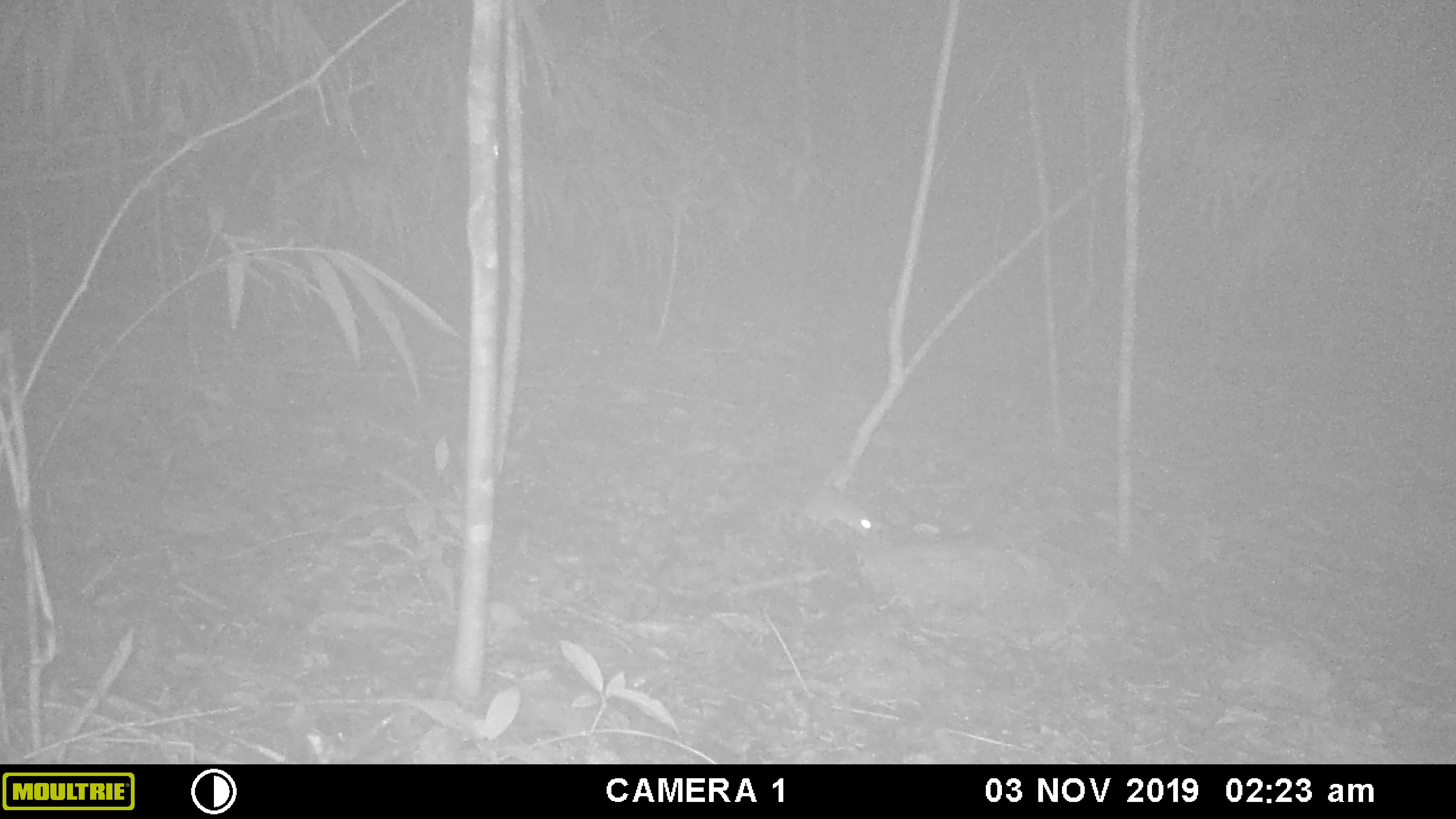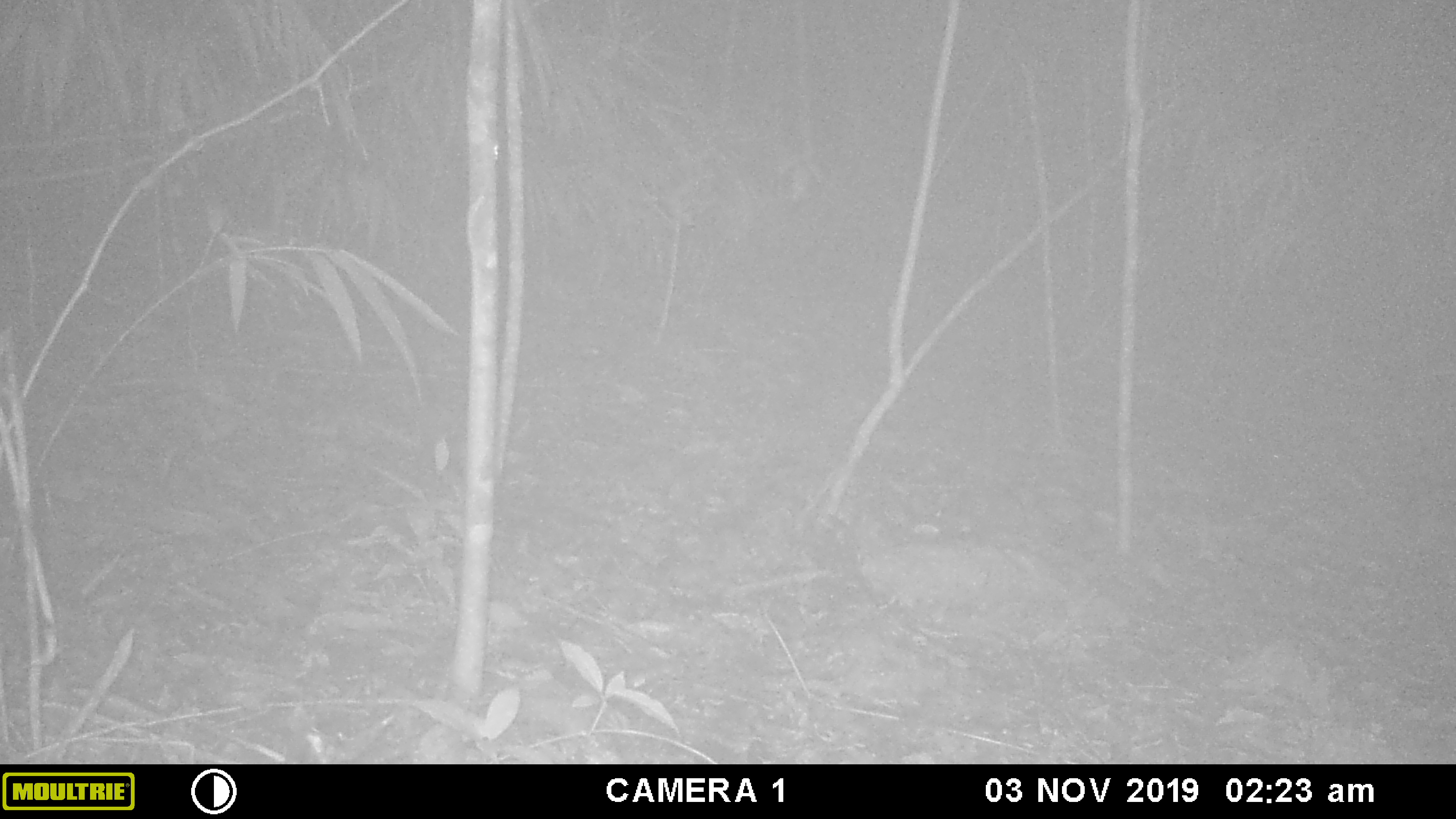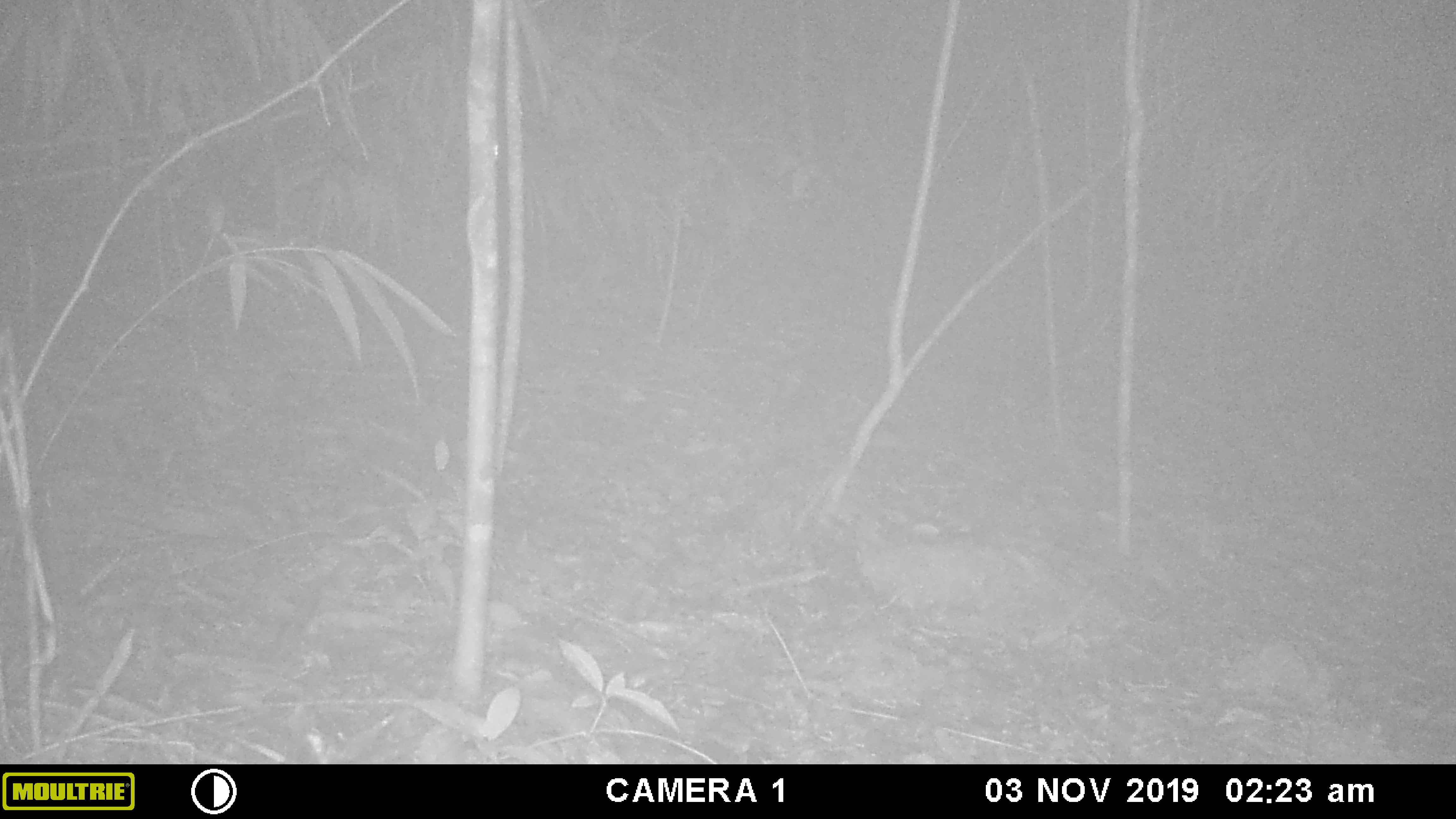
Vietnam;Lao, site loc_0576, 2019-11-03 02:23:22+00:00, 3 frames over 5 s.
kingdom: Animalia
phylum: Chordata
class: Mammalia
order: Rodentia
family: Muridae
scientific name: Muridae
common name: old-world mice and rats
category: unidentified murid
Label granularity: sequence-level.